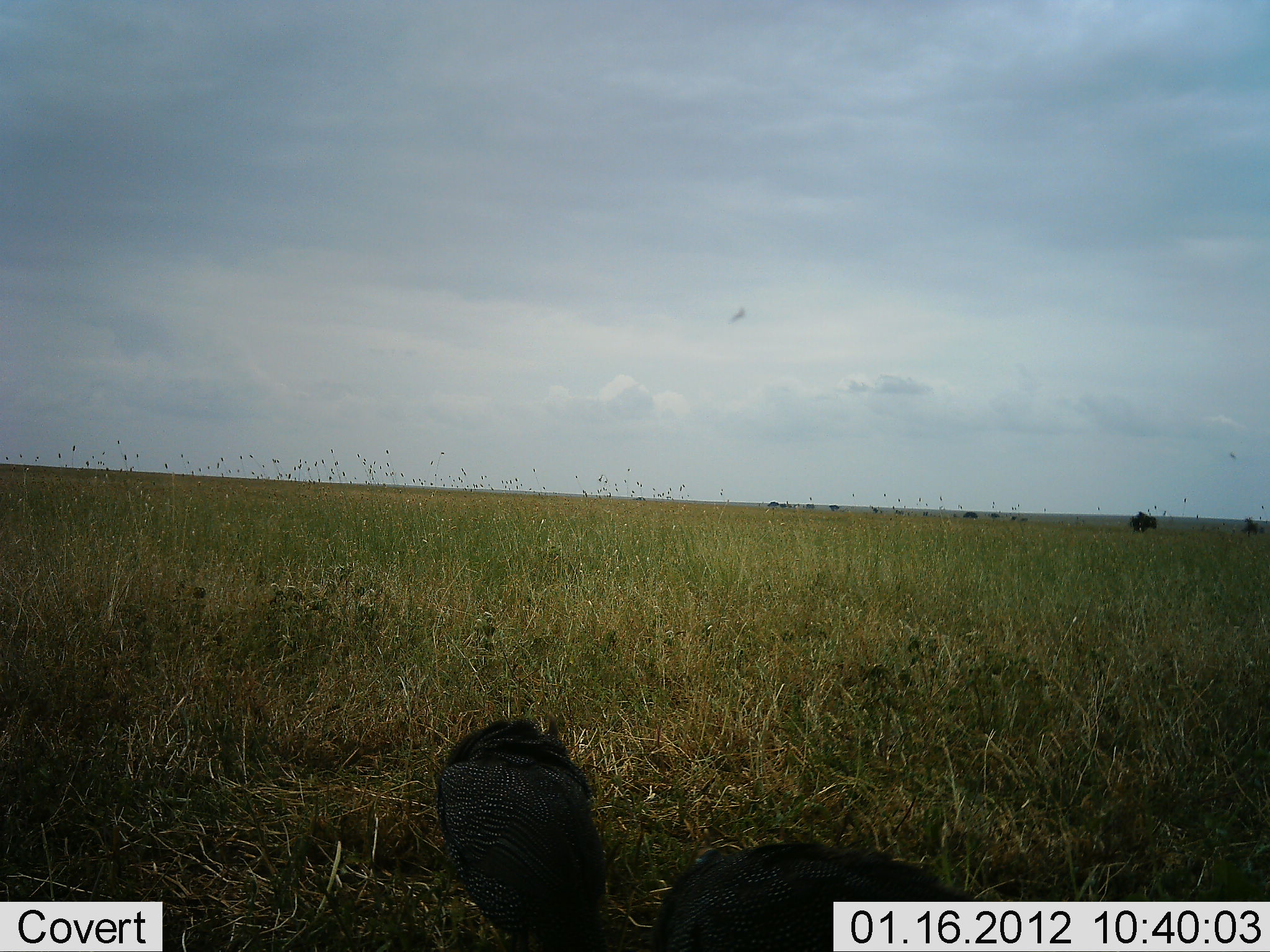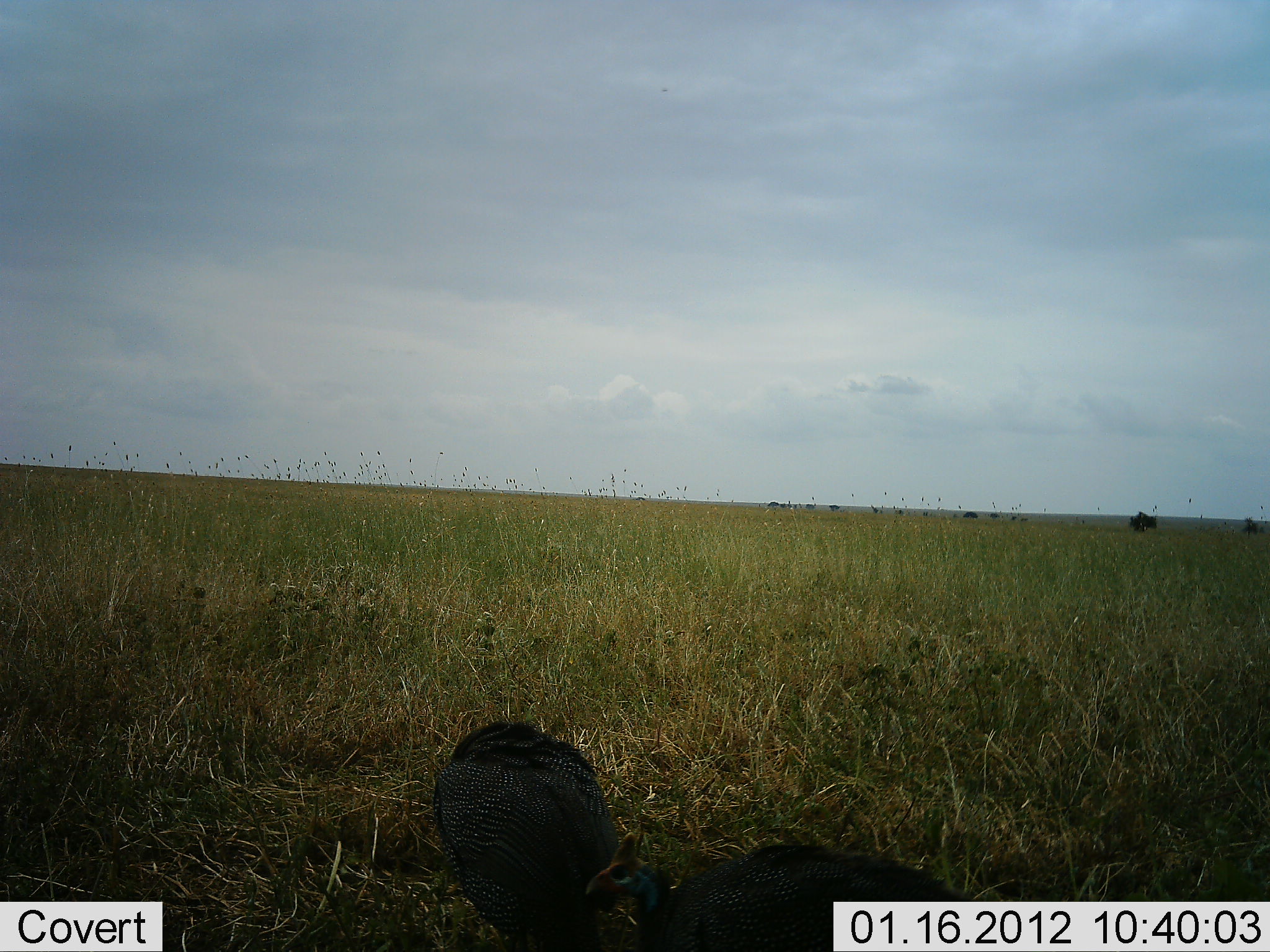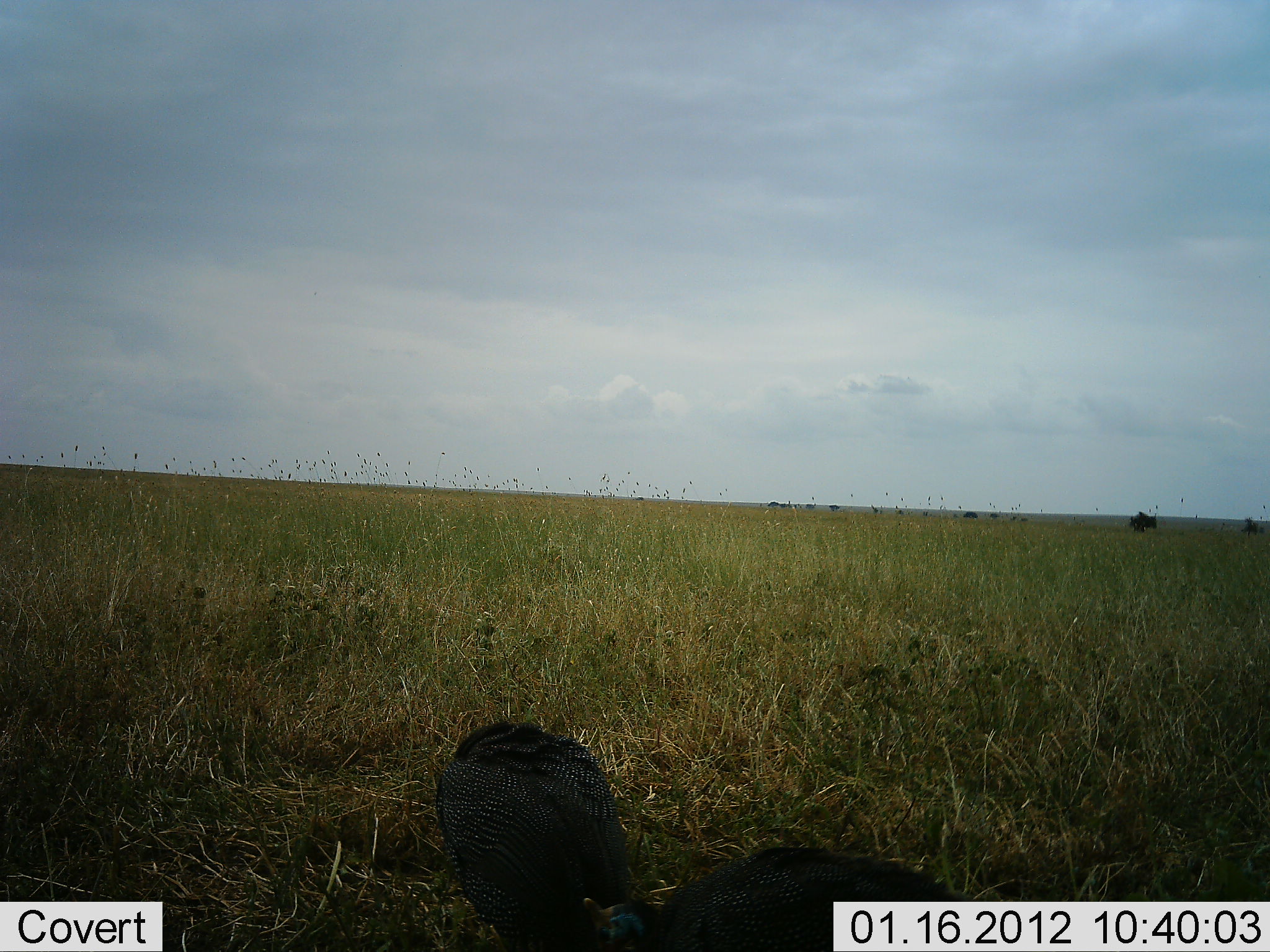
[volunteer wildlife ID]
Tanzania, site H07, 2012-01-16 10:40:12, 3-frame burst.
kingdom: Animalia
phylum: Chordata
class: Aves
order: Galliformes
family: Numididae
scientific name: Numididae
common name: guinea fowl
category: guineafowl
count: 2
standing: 48%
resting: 0%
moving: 14%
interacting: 0%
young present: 0%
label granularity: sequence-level